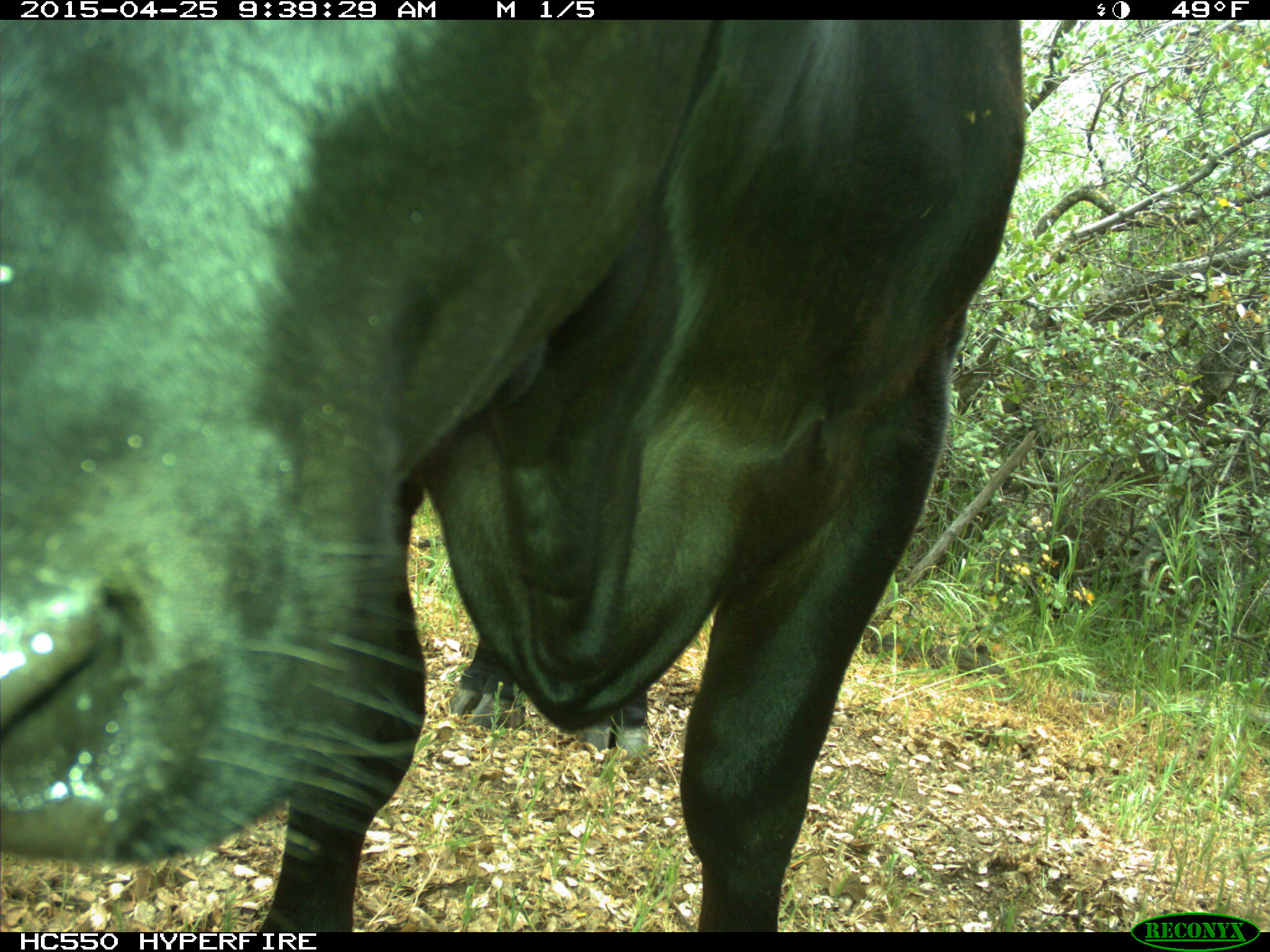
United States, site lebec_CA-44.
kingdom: Animalia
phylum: Chordata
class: Mammalia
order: Artiodactyla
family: Suidae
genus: Sus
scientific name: Sus scrofa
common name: wild boar